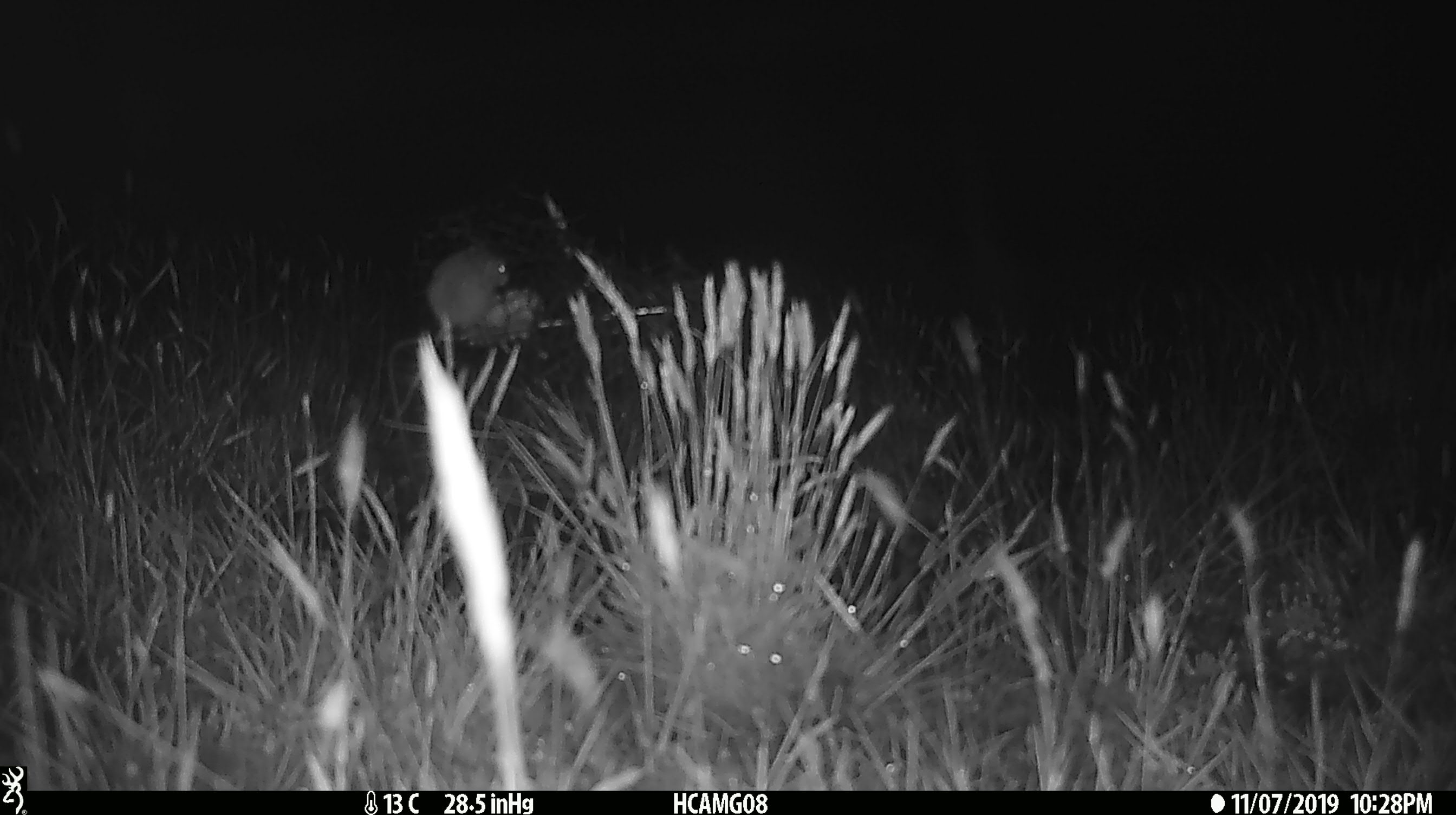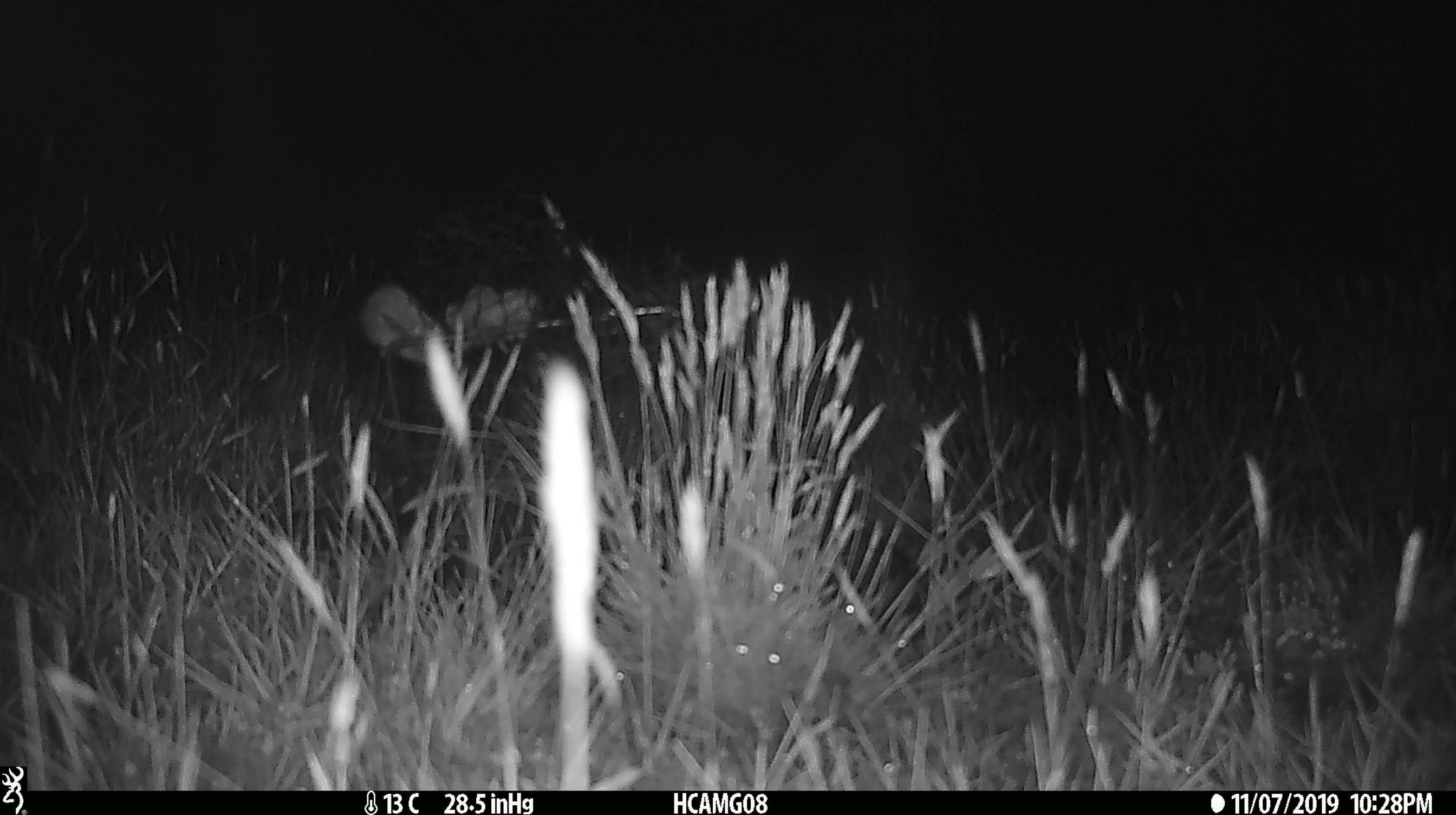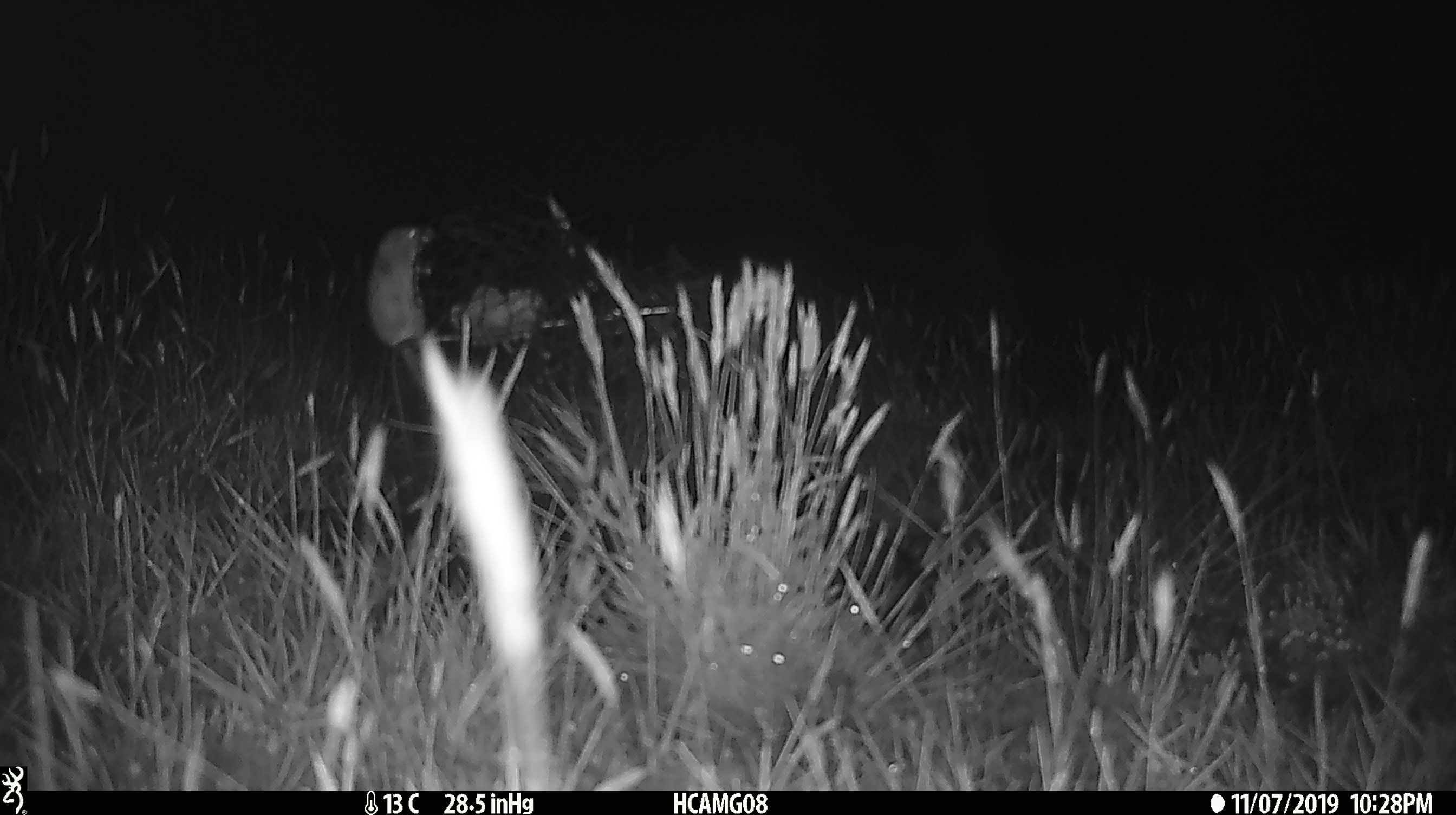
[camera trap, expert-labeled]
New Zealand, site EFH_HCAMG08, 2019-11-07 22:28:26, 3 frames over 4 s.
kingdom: Animalia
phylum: Chordata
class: Mammalia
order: Rodentia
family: Muridae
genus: Mus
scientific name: Mus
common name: mouse